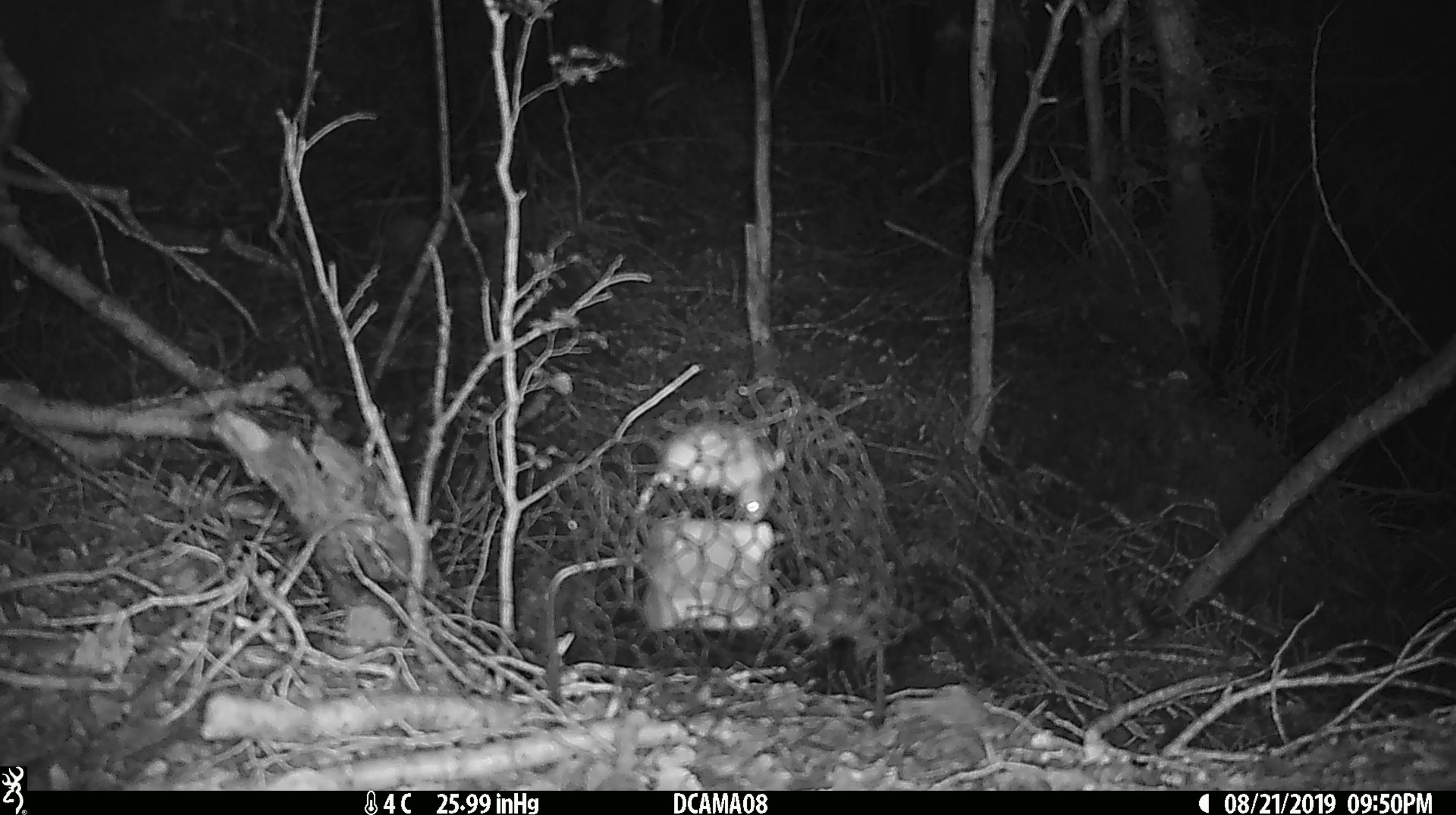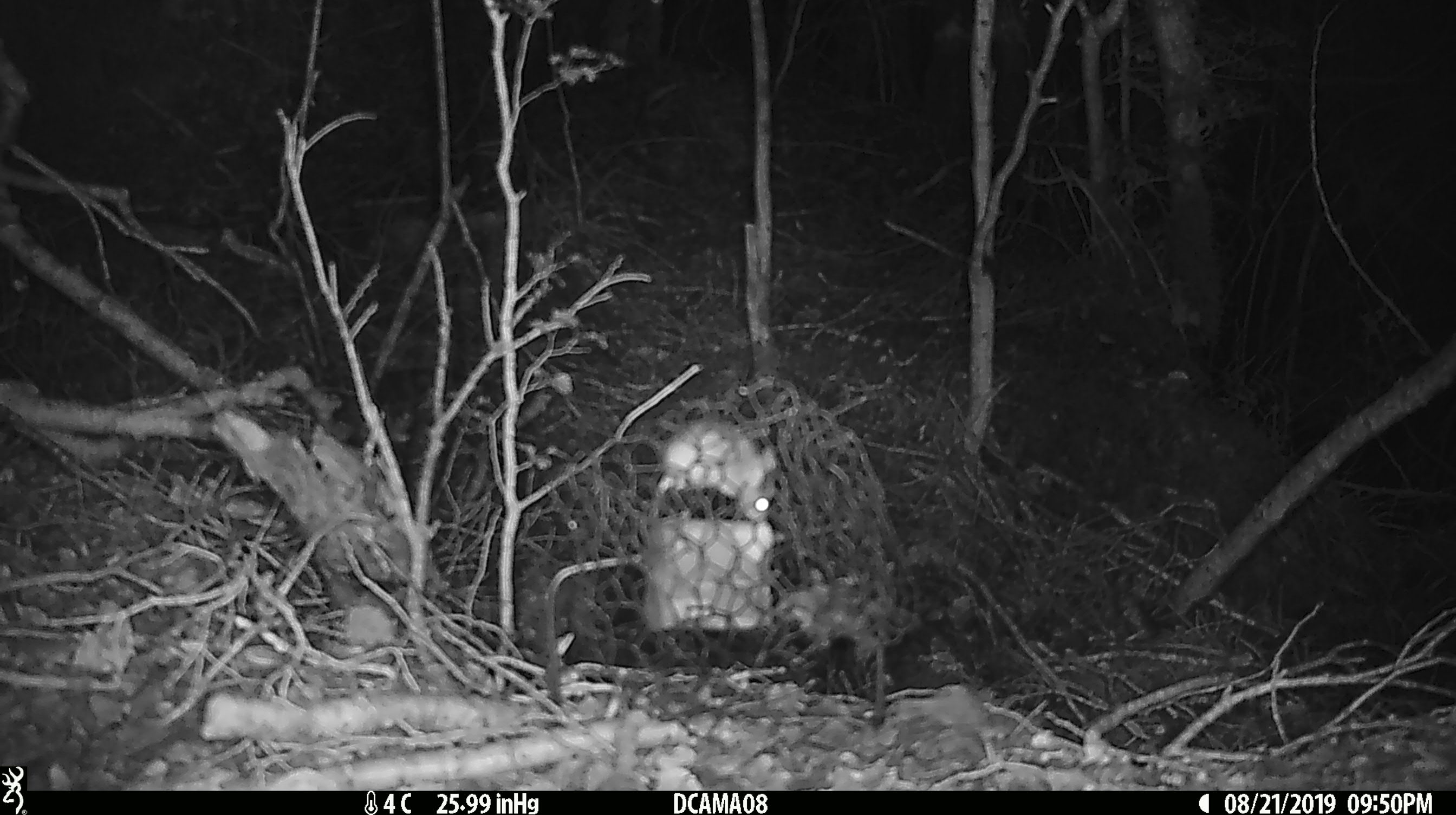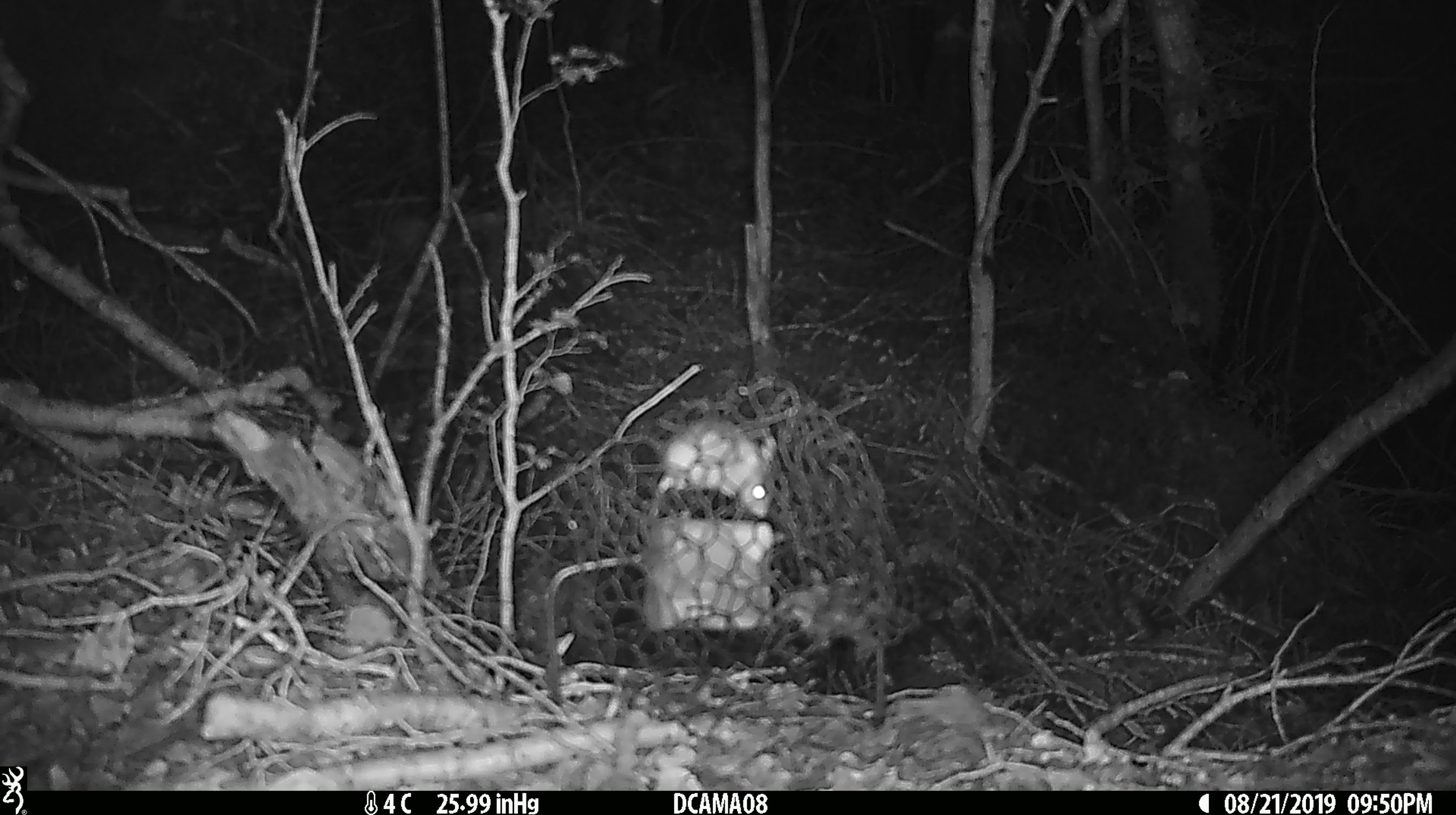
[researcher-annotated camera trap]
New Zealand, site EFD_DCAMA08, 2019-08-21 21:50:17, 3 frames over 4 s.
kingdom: Animalia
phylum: Chordata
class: Mammalia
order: Rodentia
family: Muridae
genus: Mus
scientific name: Mus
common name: mouse